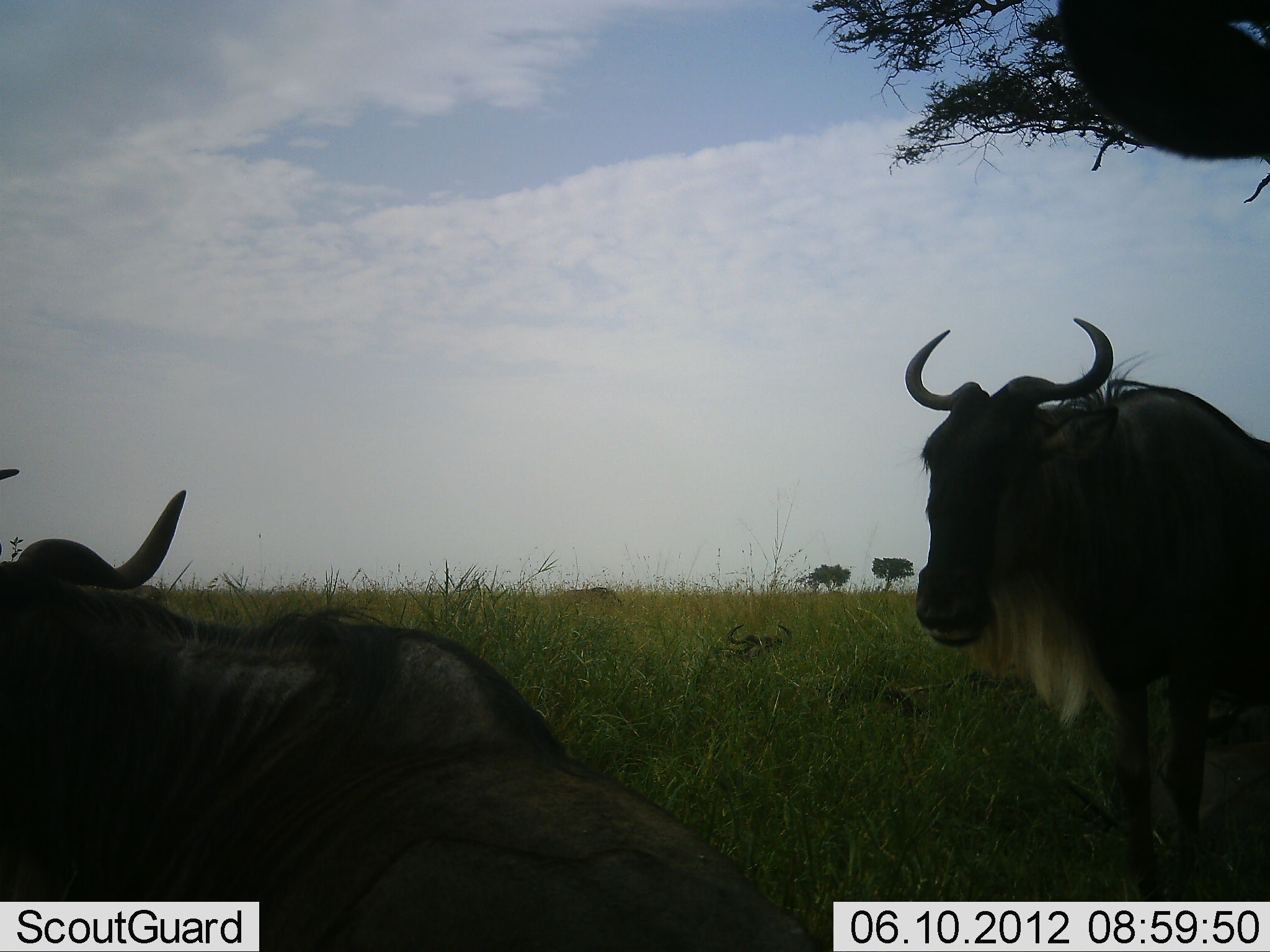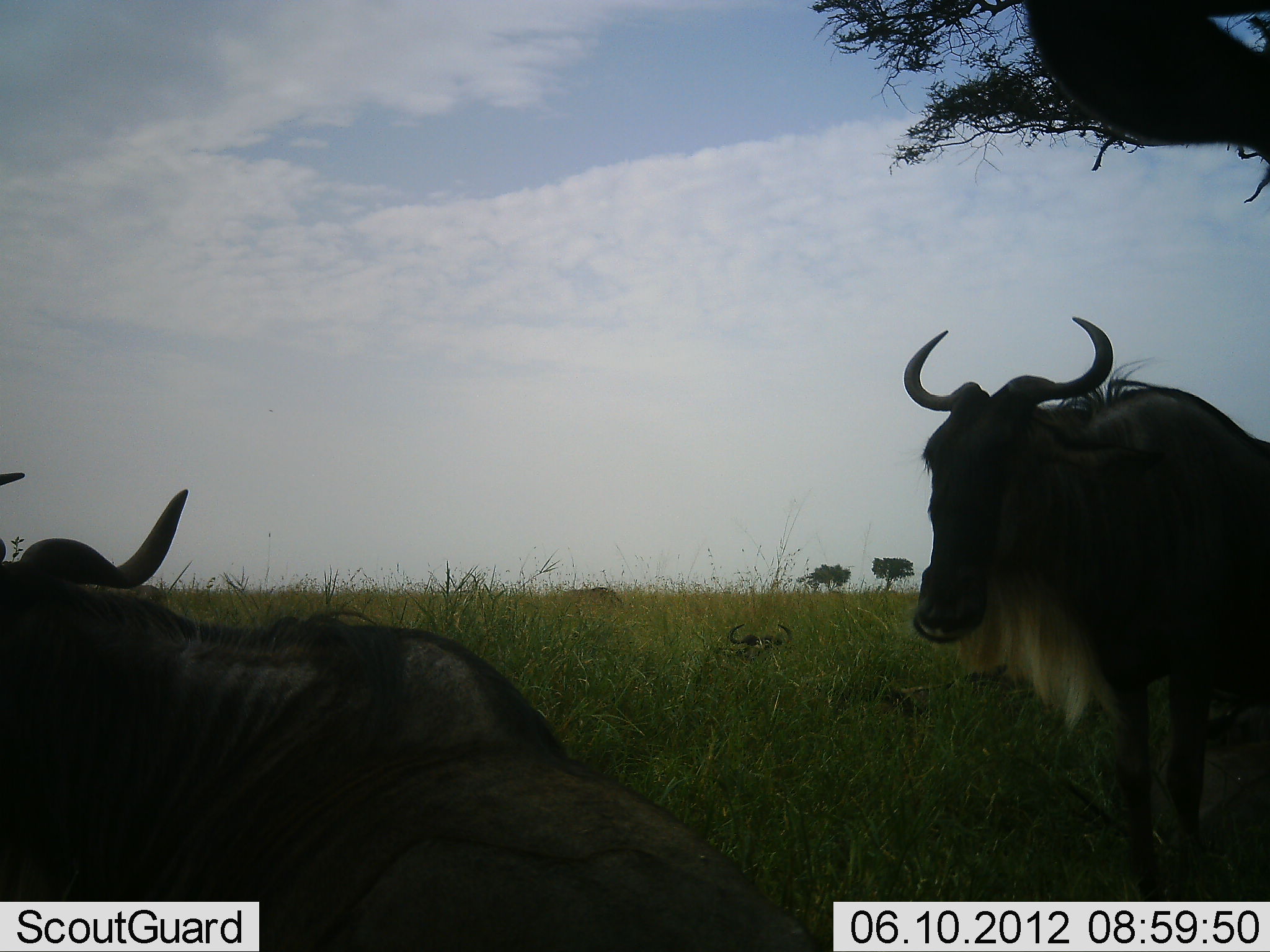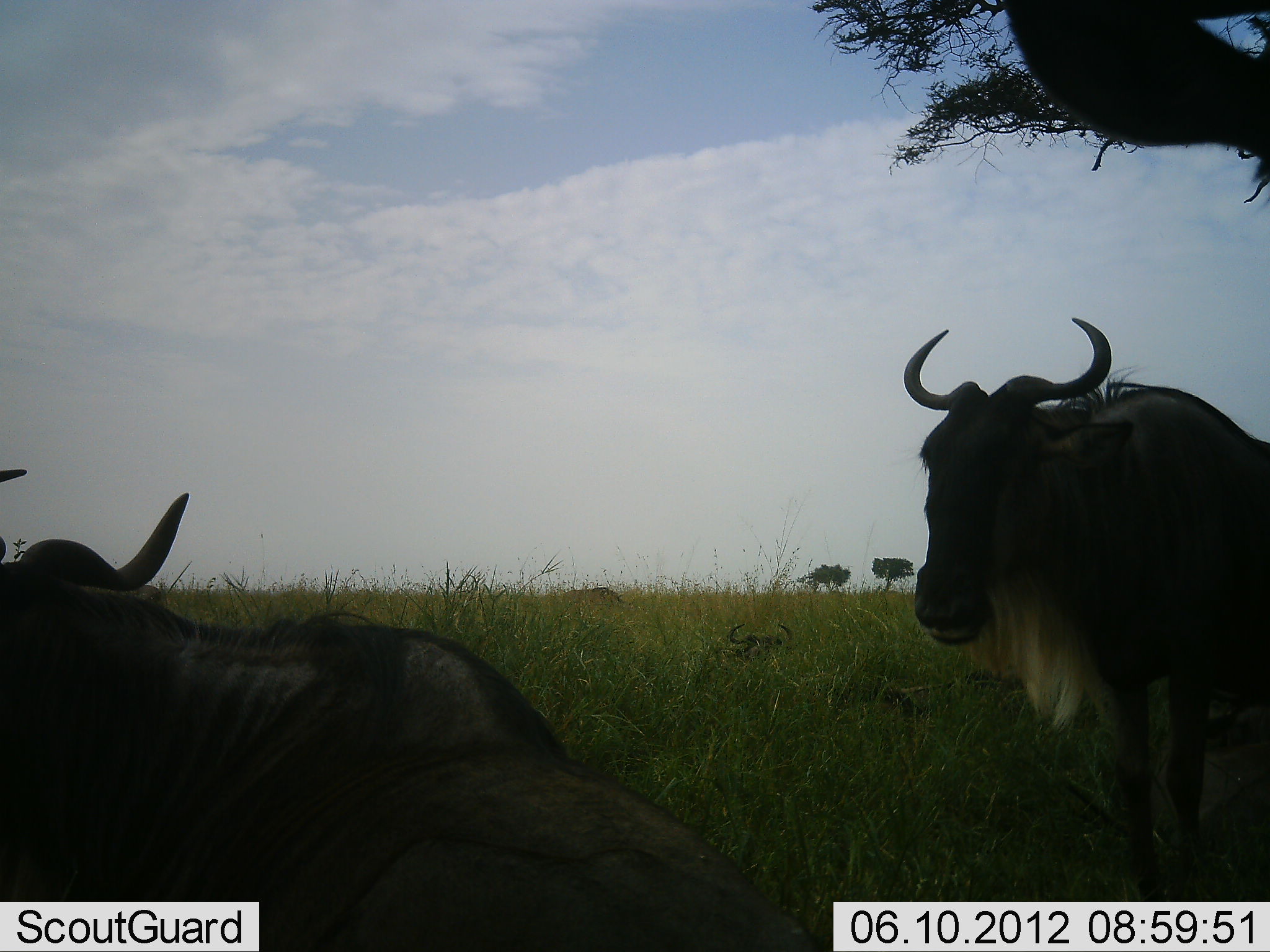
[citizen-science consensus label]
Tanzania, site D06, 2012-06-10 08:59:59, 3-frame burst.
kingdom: Animalia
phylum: Chordata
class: Mammalia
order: Artiodactyla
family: Bovidae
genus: Connochaetes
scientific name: Connochaetes taurinus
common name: blue wildebeest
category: wildebeest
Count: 4.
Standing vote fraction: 90%.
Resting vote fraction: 90%.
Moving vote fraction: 0%.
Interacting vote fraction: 0%.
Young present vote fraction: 0%.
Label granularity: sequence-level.